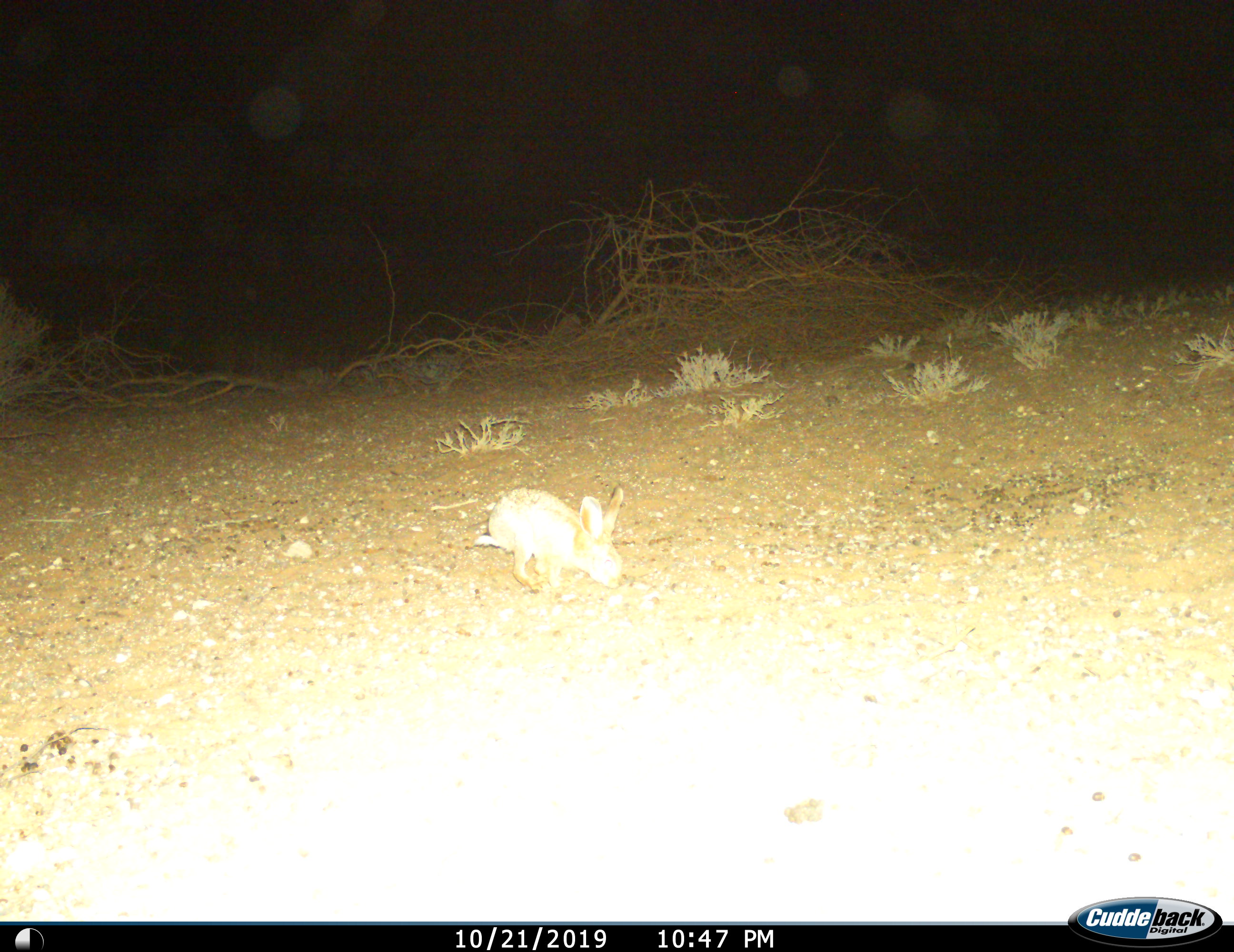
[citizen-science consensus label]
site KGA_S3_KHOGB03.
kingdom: Animalia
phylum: Chordata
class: Mammalia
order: Lagomorpha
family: Leporidae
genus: Lepus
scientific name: Lepus capensis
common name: cape hare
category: harecape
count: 1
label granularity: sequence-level